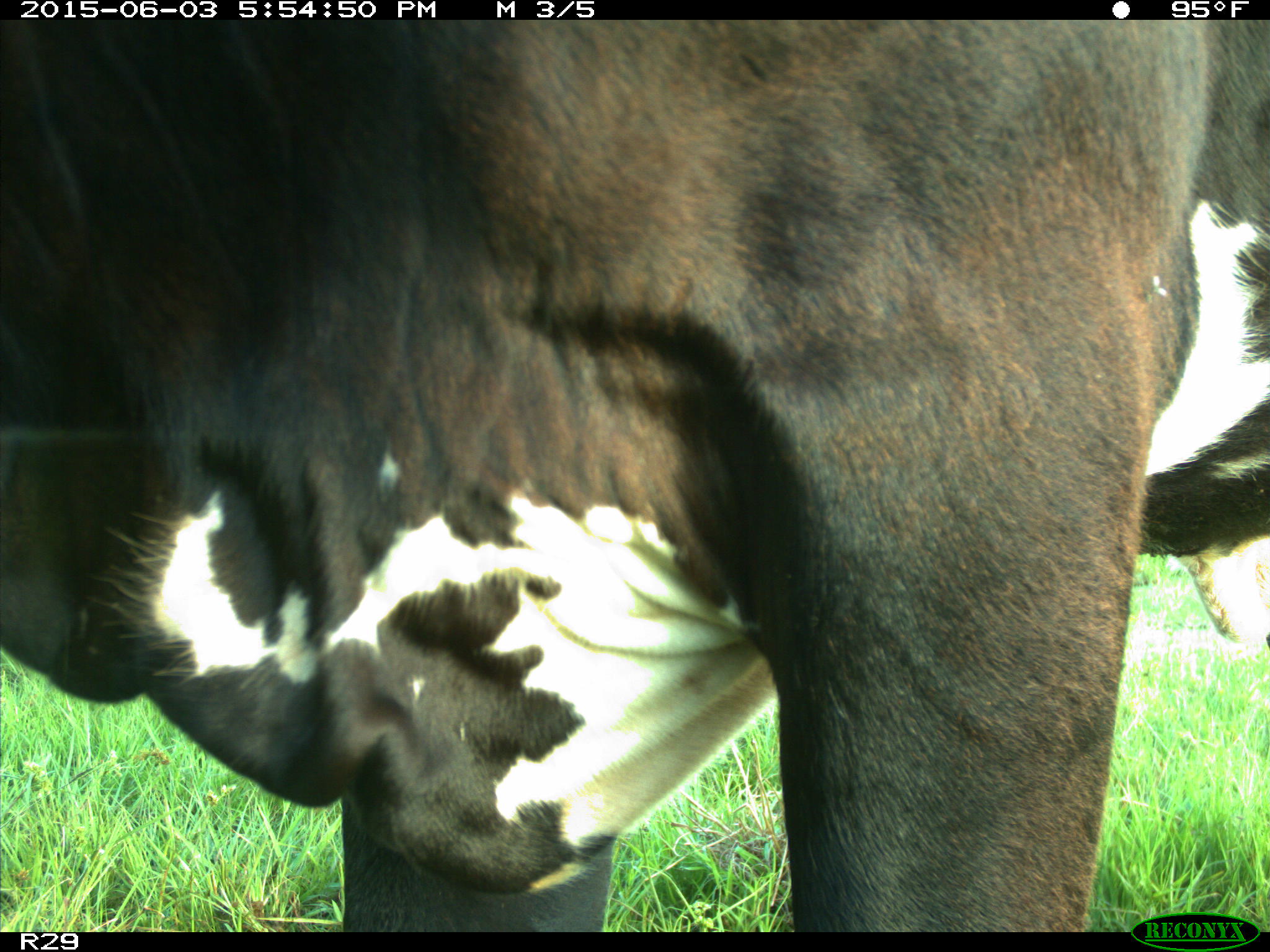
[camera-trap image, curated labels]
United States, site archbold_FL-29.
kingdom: Animalia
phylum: Chordata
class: Mammalia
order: Artiodactyla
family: Bovidae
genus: Bos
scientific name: Bos taurus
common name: domestic cow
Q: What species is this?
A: Bos taurus (domestic cow).